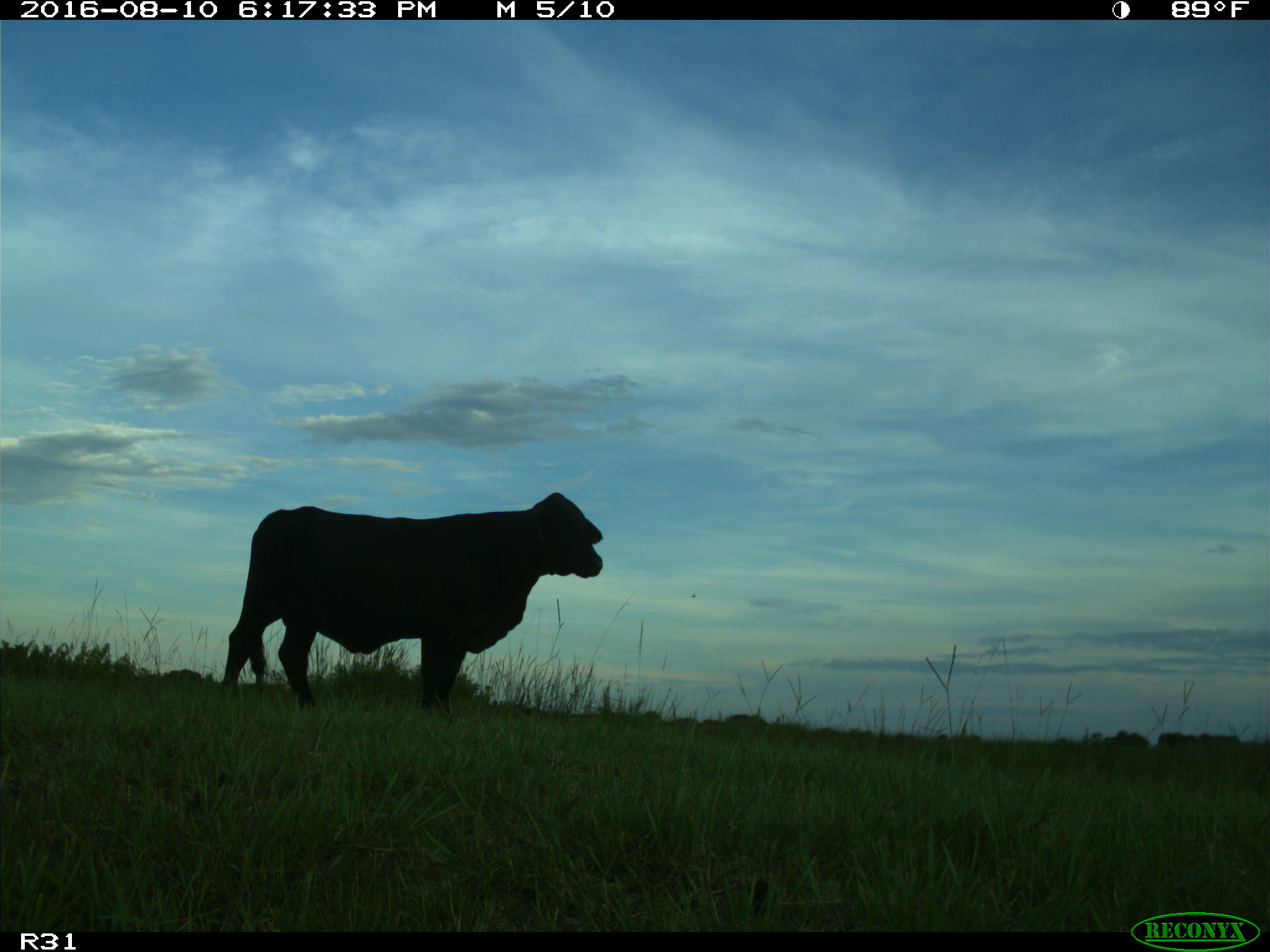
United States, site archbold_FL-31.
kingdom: Animalia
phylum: Chordata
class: Mammalia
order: Artiodactyla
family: Bovidae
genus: Bos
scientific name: Bos taurus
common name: domestic cow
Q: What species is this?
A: Bos taurus (domestic cow).